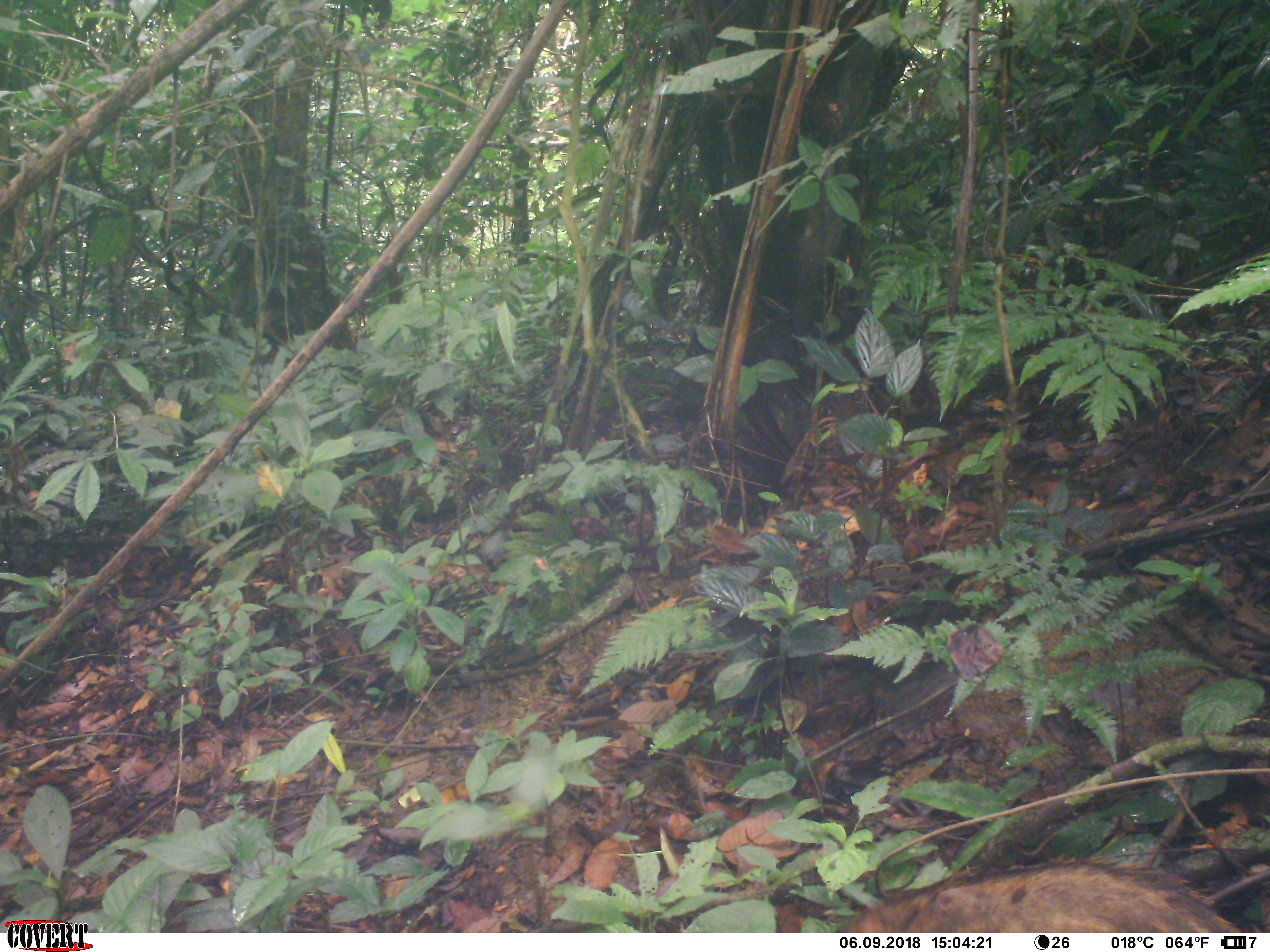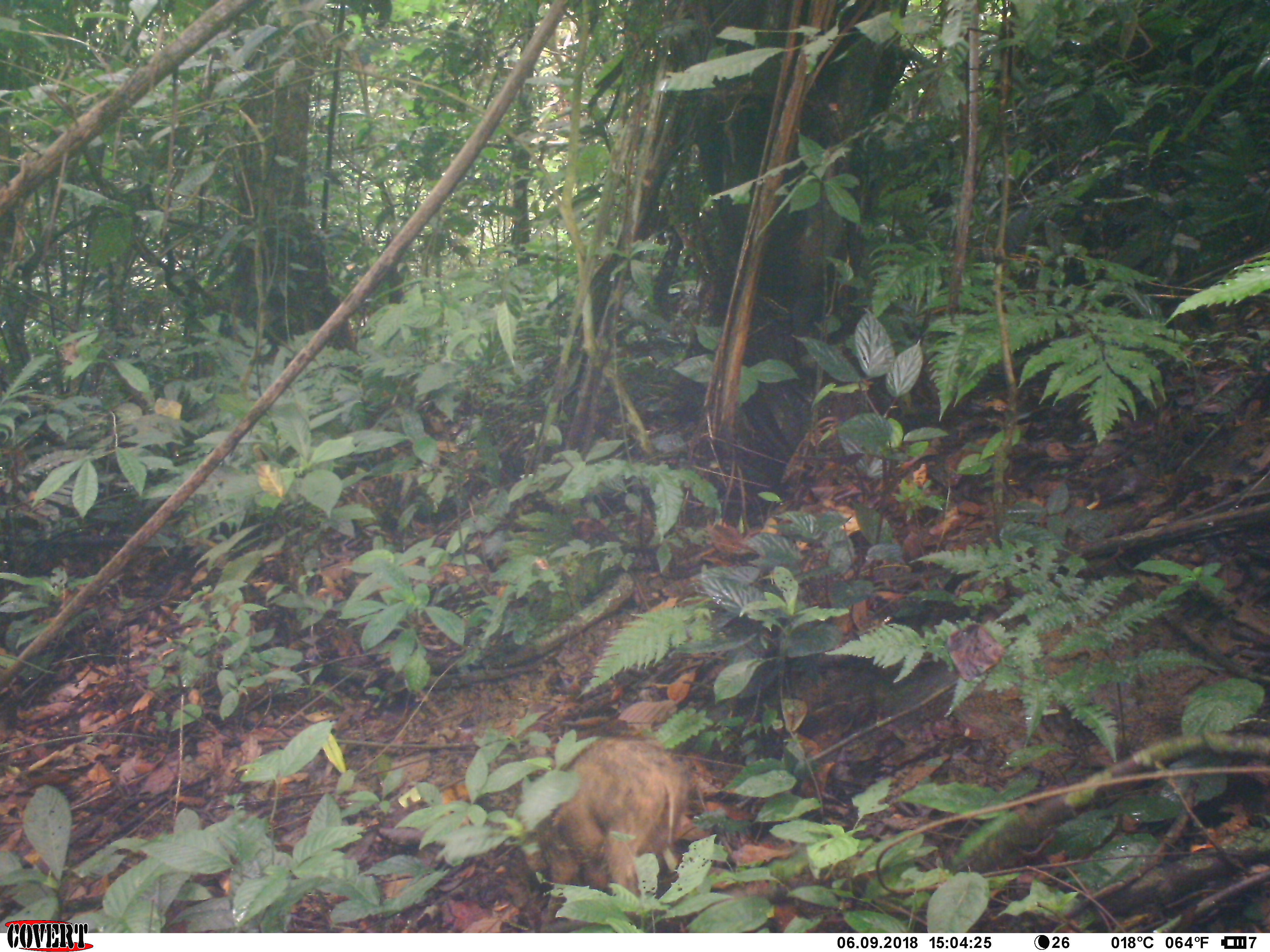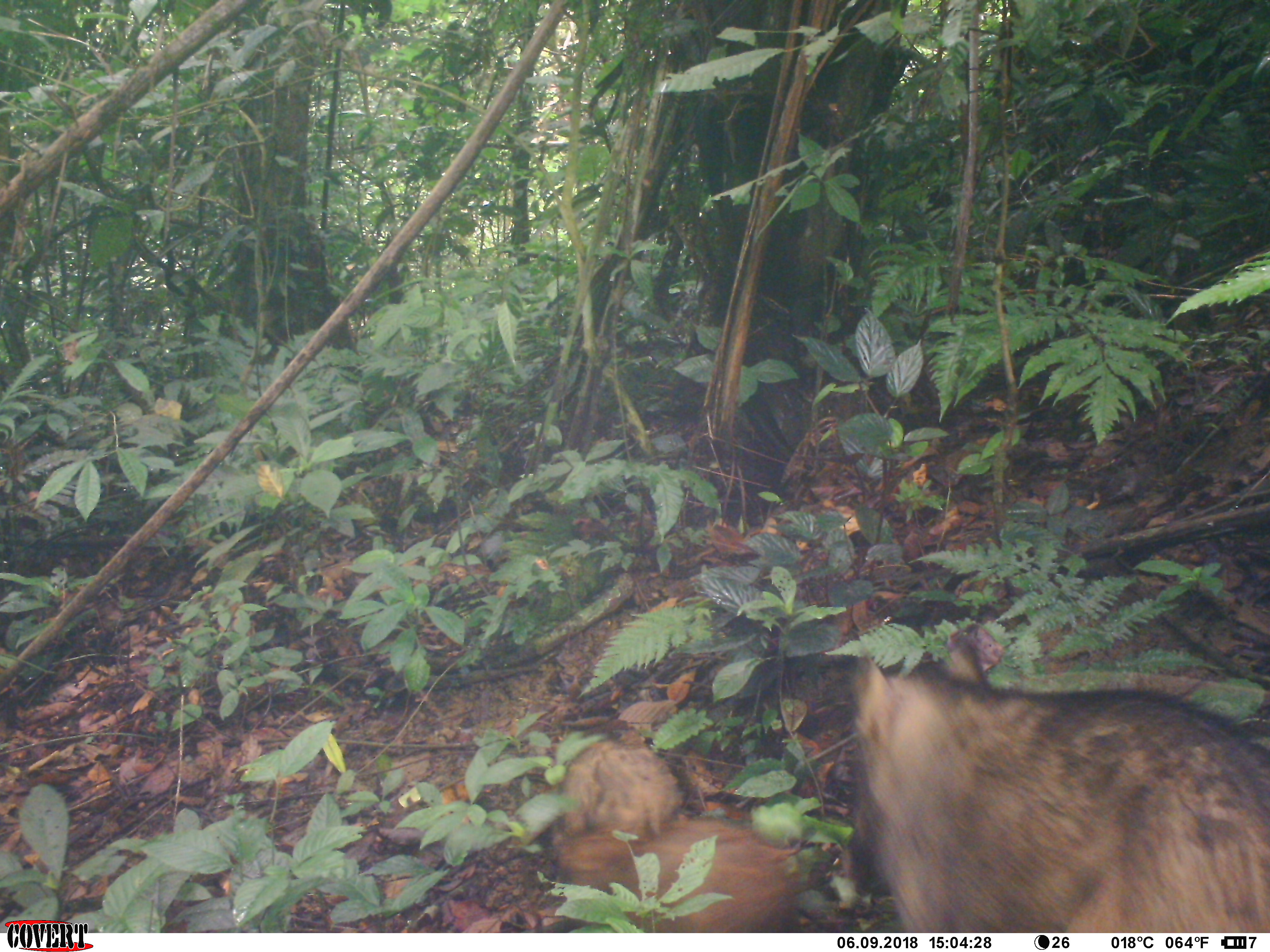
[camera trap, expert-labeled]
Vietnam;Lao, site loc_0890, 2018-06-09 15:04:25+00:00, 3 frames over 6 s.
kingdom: Animalia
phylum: Chordata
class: Mammalia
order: Artiodactyla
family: Suidae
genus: Sus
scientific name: Sus scrofa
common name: eurasian wild pig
Eurasian wild pig (Sus scrofa). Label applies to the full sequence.